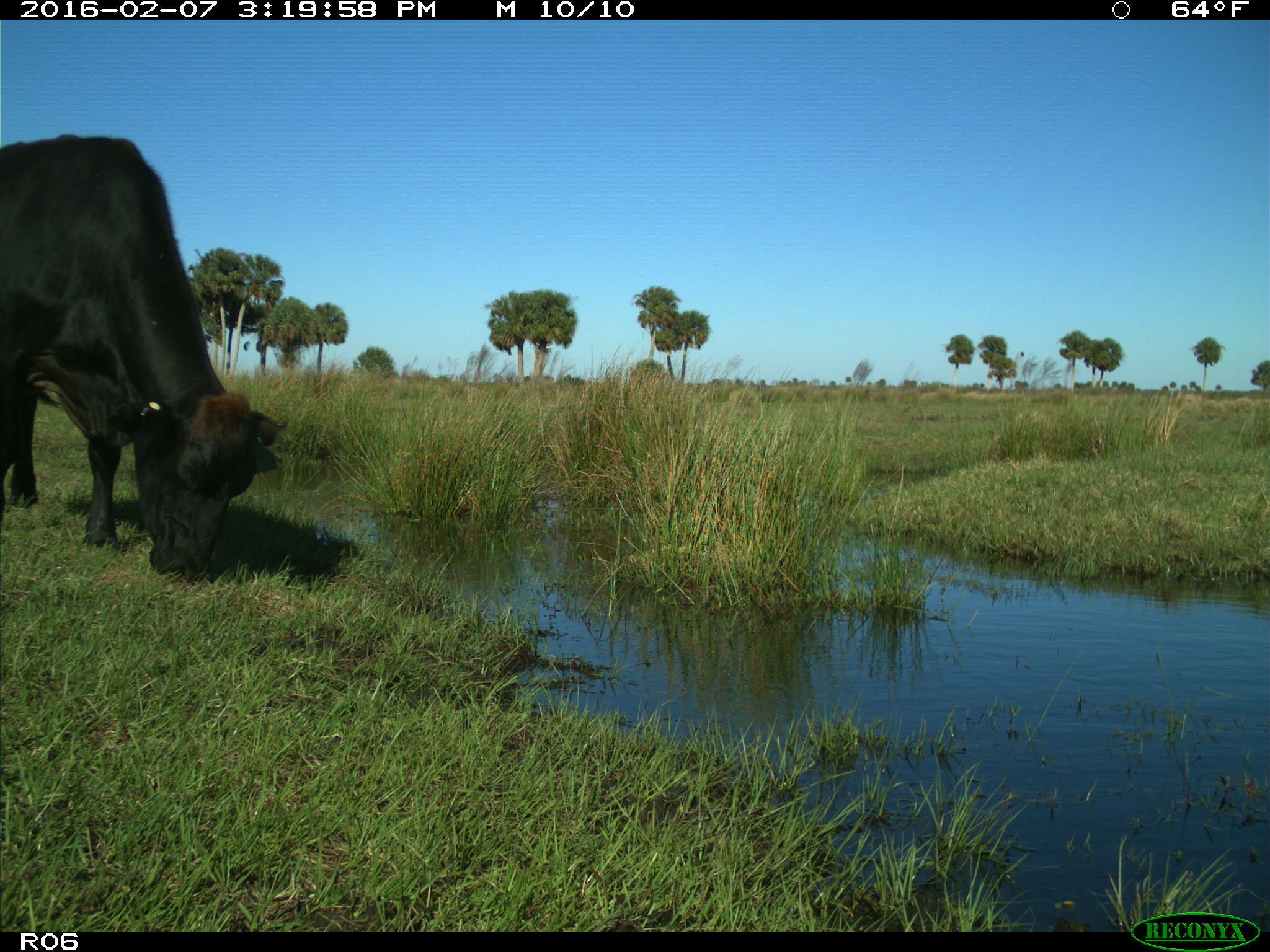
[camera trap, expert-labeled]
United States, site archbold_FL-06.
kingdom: Animalia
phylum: Chordata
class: Mammalia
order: Artiodactyla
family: Bovidae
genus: Bos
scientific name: Bos taurus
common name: domestic cow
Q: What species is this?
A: Bos taurus (domestic cow).